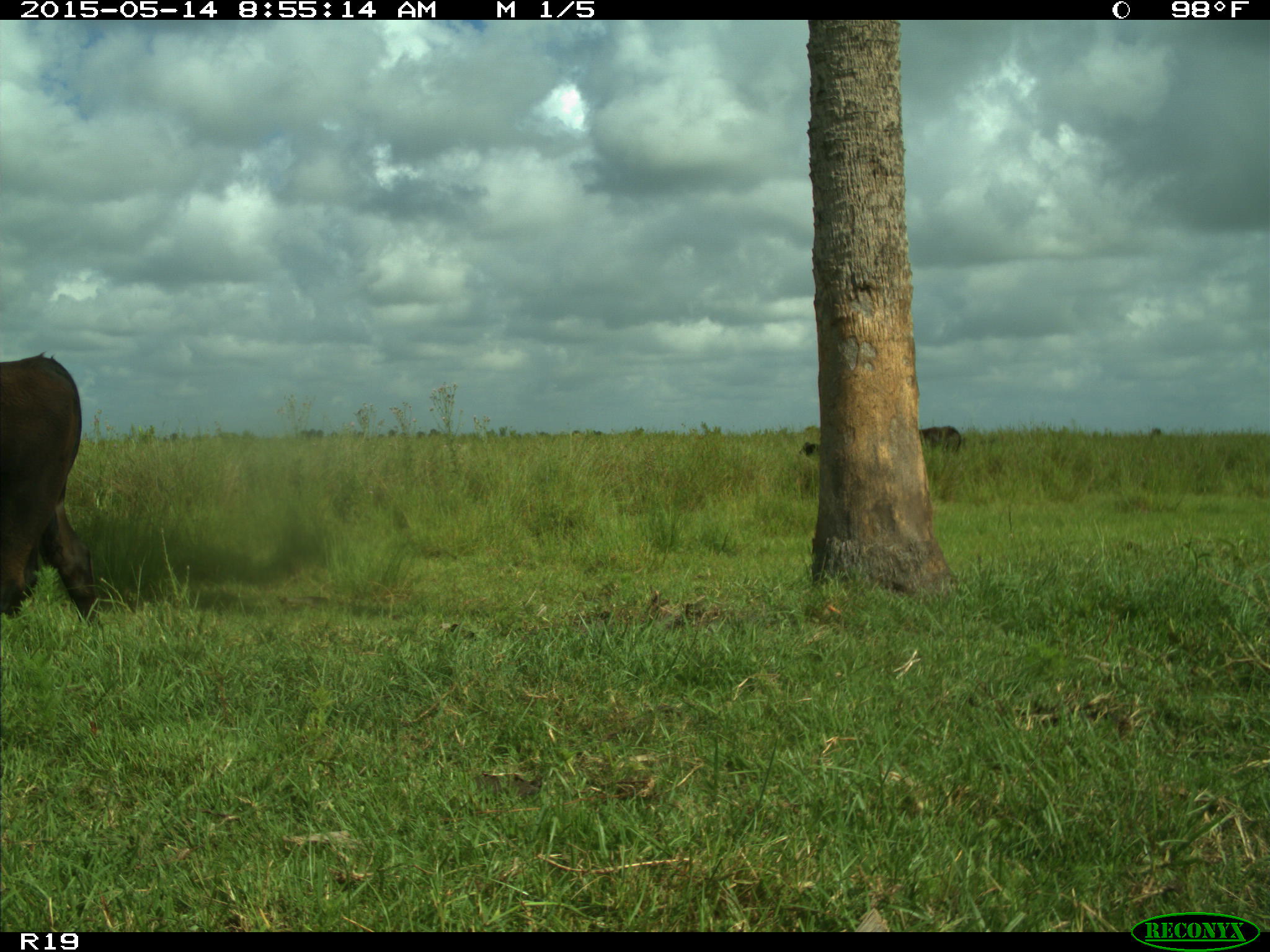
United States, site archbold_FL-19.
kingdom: Animalia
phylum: Chordata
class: Mammalia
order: Artiodactyla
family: Bovidae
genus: Bos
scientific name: Bos taurus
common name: domestic cow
Bos taurus (domestic cow).